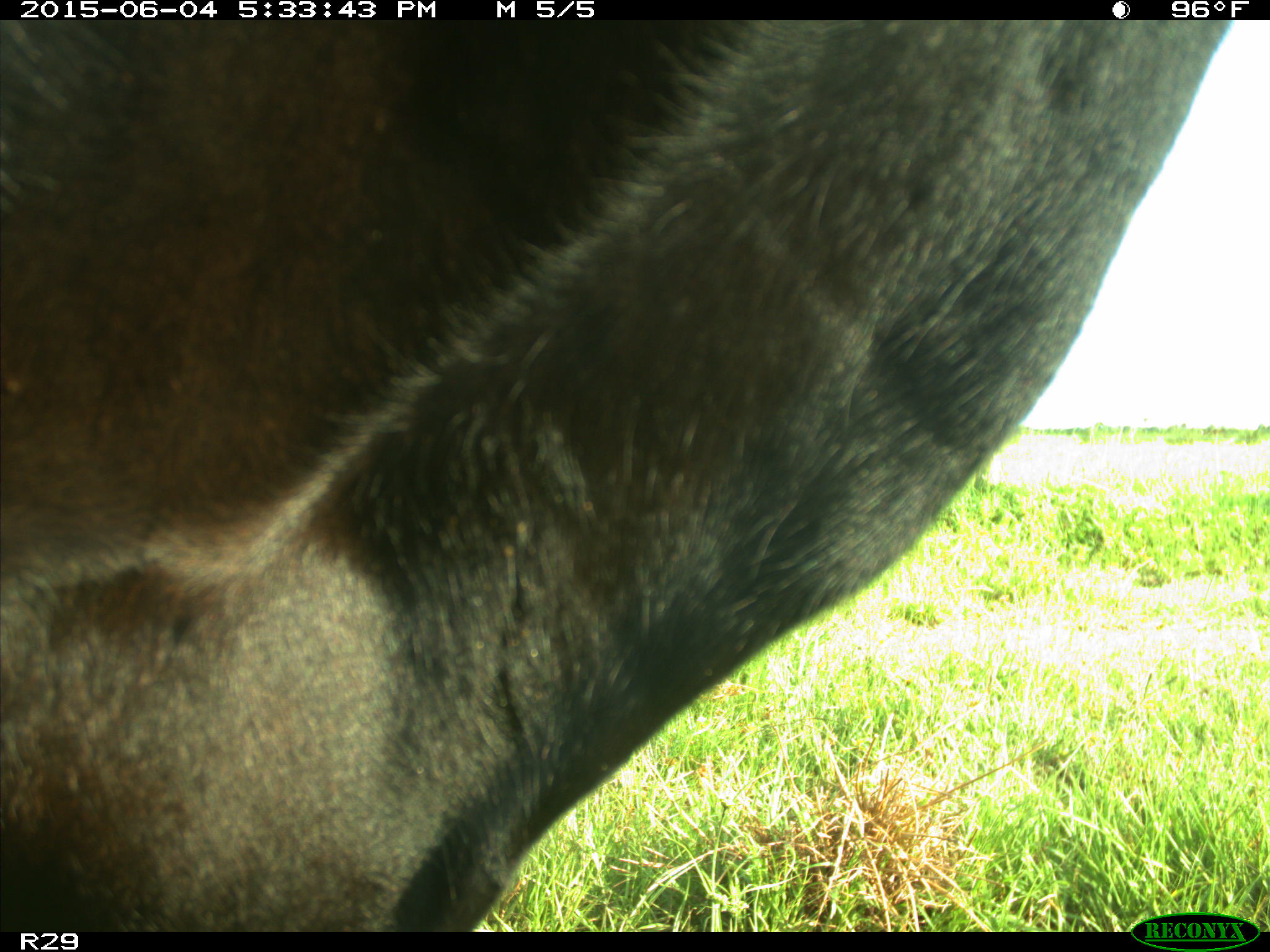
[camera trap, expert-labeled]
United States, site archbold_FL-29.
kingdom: Animalia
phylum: Chordata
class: Mammalia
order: Artiodactyla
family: Bovidae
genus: Bos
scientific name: Bos taurus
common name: domestic cow